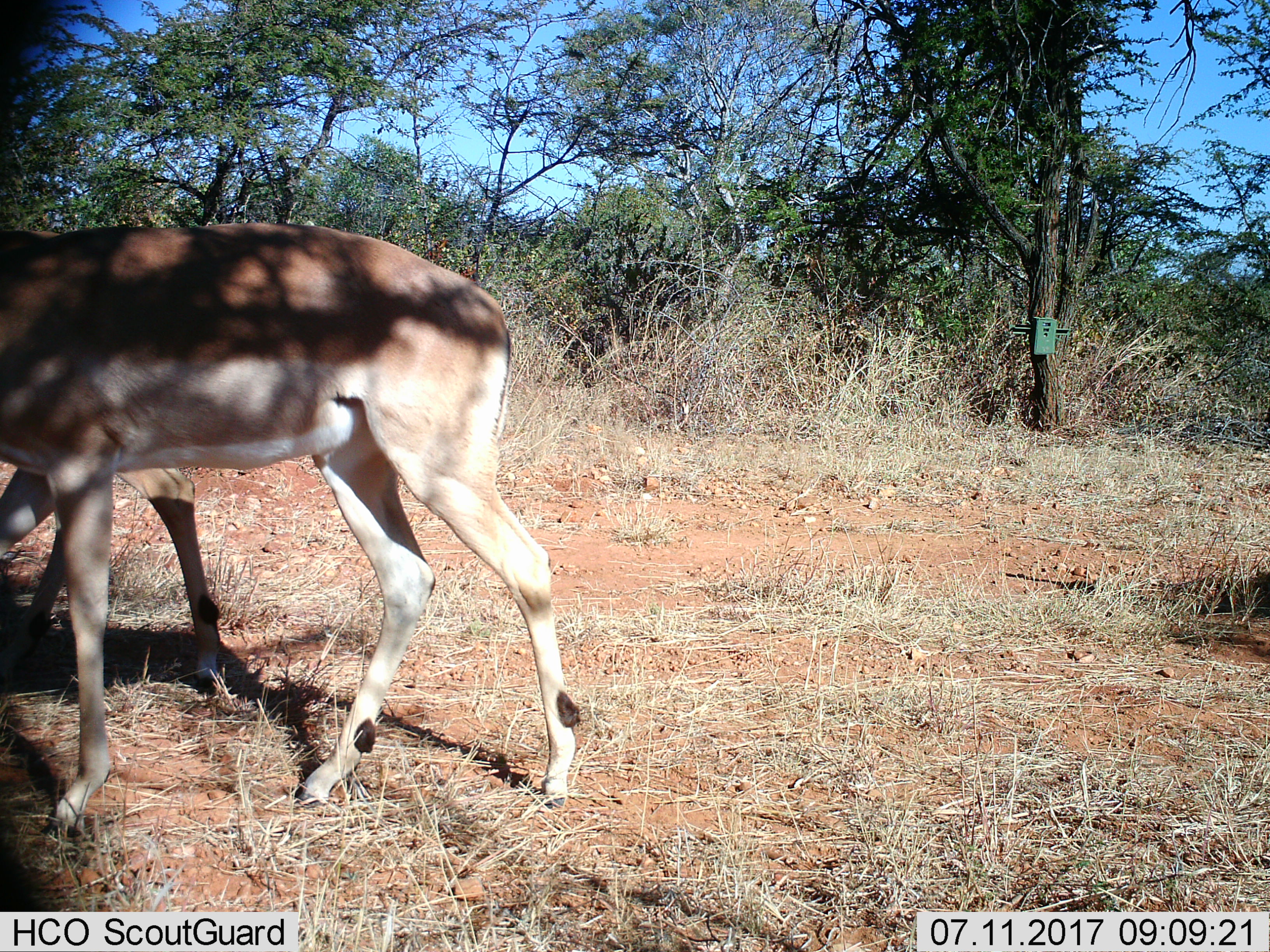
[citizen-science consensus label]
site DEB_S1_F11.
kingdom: Animalia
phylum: Chordata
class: Mammalia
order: Artiodactyla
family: Bovidae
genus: Aepyceros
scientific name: Aepyceros melampus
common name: impala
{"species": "impala (Aepyceros melampus)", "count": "2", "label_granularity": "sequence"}